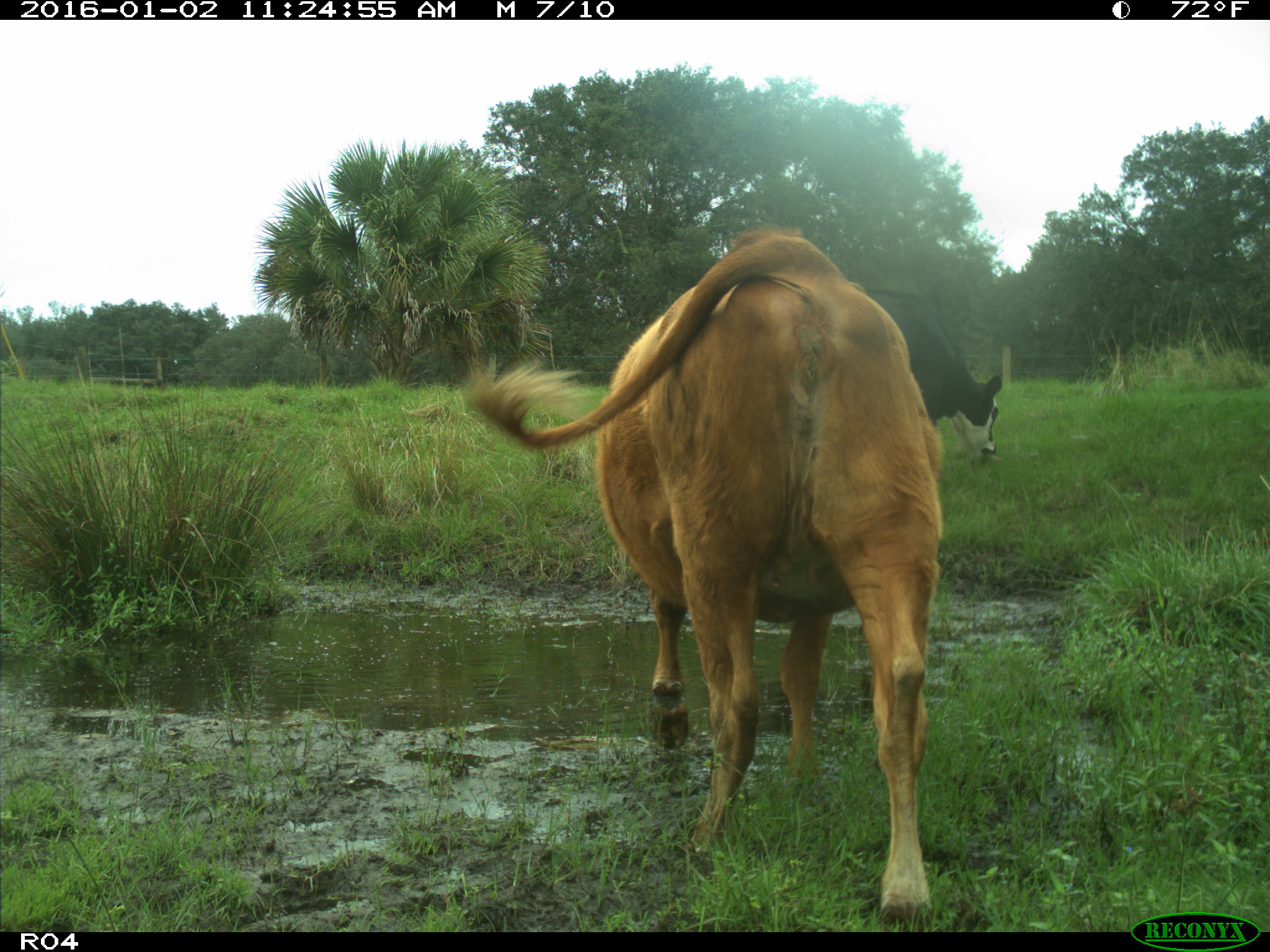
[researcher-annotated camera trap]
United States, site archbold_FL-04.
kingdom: Animalia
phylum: Chordata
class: Mammalia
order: Artiodactyla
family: Bovidae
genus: Bos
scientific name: Bos taurus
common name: domestic cow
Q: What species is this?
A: Bos taurus (domestic cow).